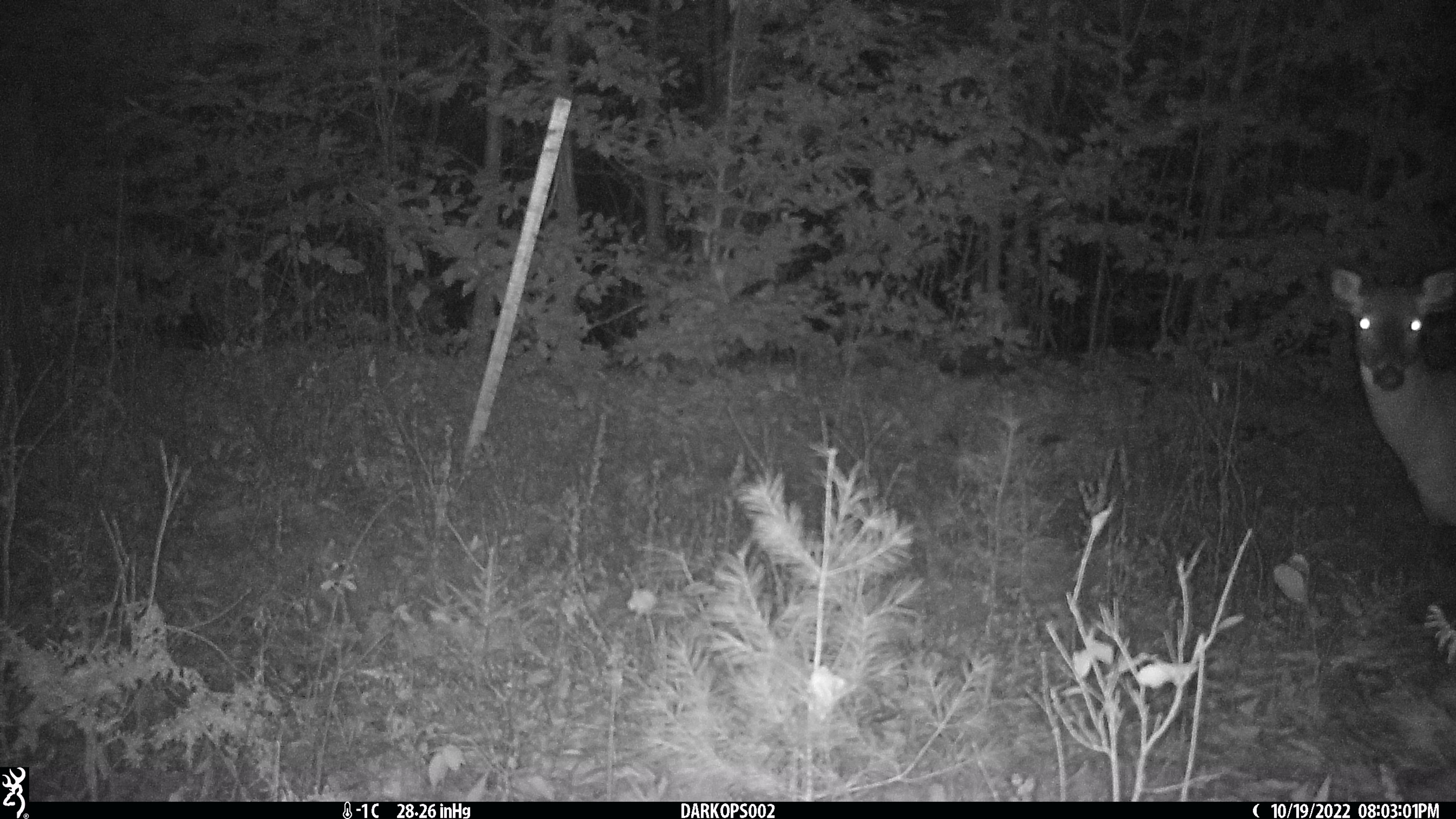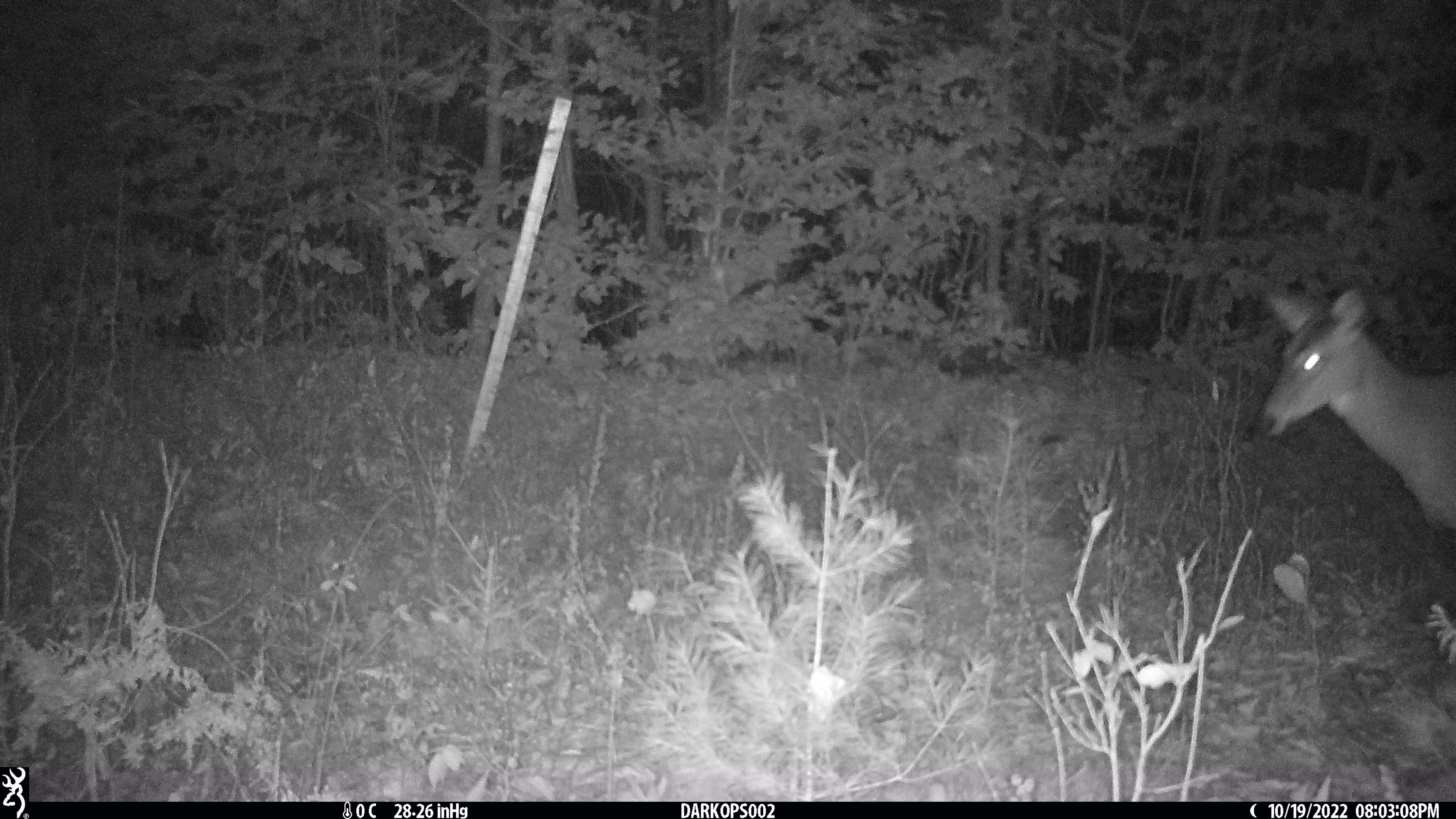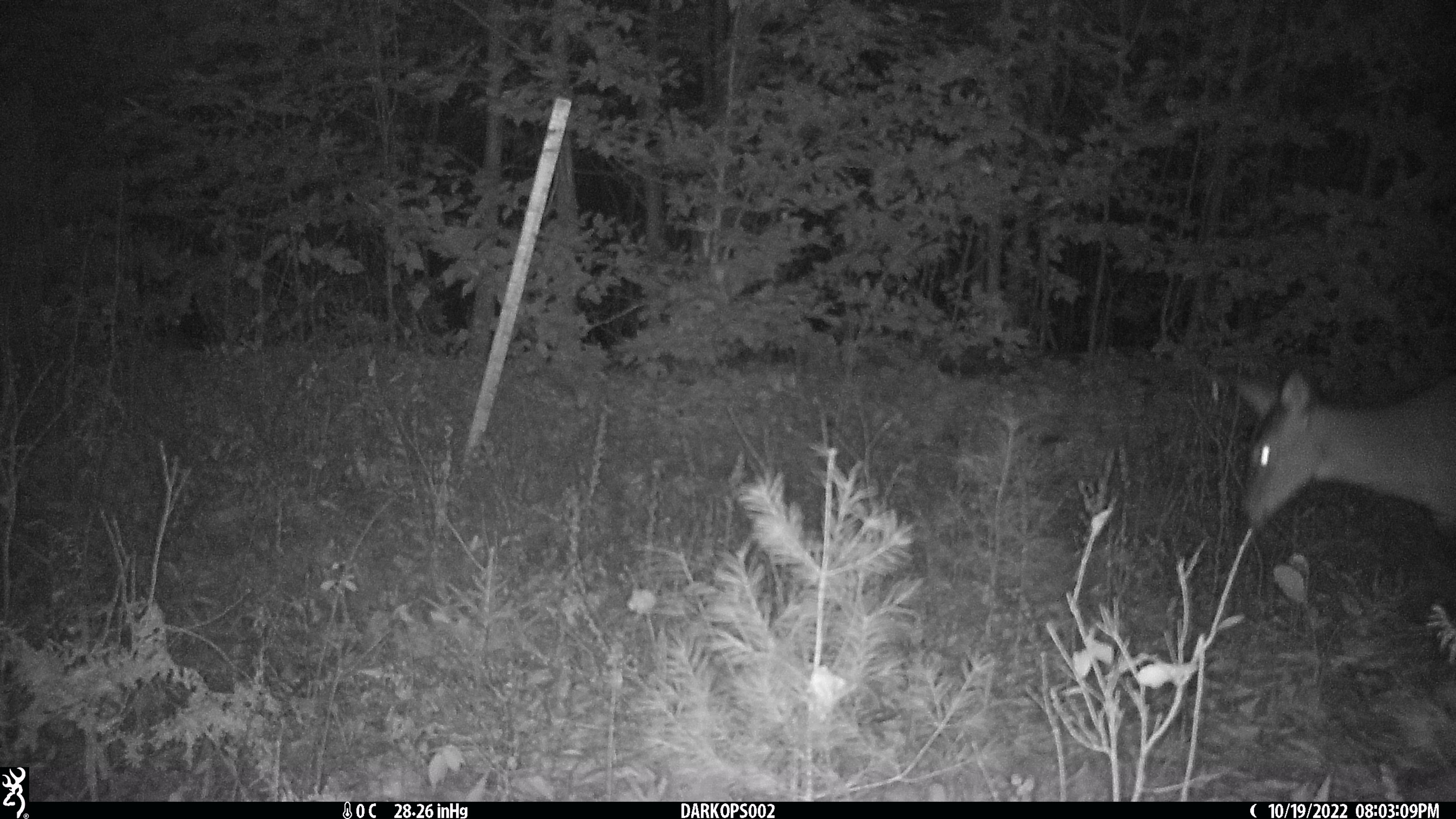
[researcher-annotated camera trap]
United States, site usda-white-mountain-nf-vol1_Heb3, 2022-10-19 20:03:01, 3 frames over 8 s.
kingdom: Animalia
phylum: Chordata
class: Mammalia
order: Artiodactyla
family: Cervidae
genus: Odocoileus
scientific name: Odocoileus virginianus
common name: white-tailed deer